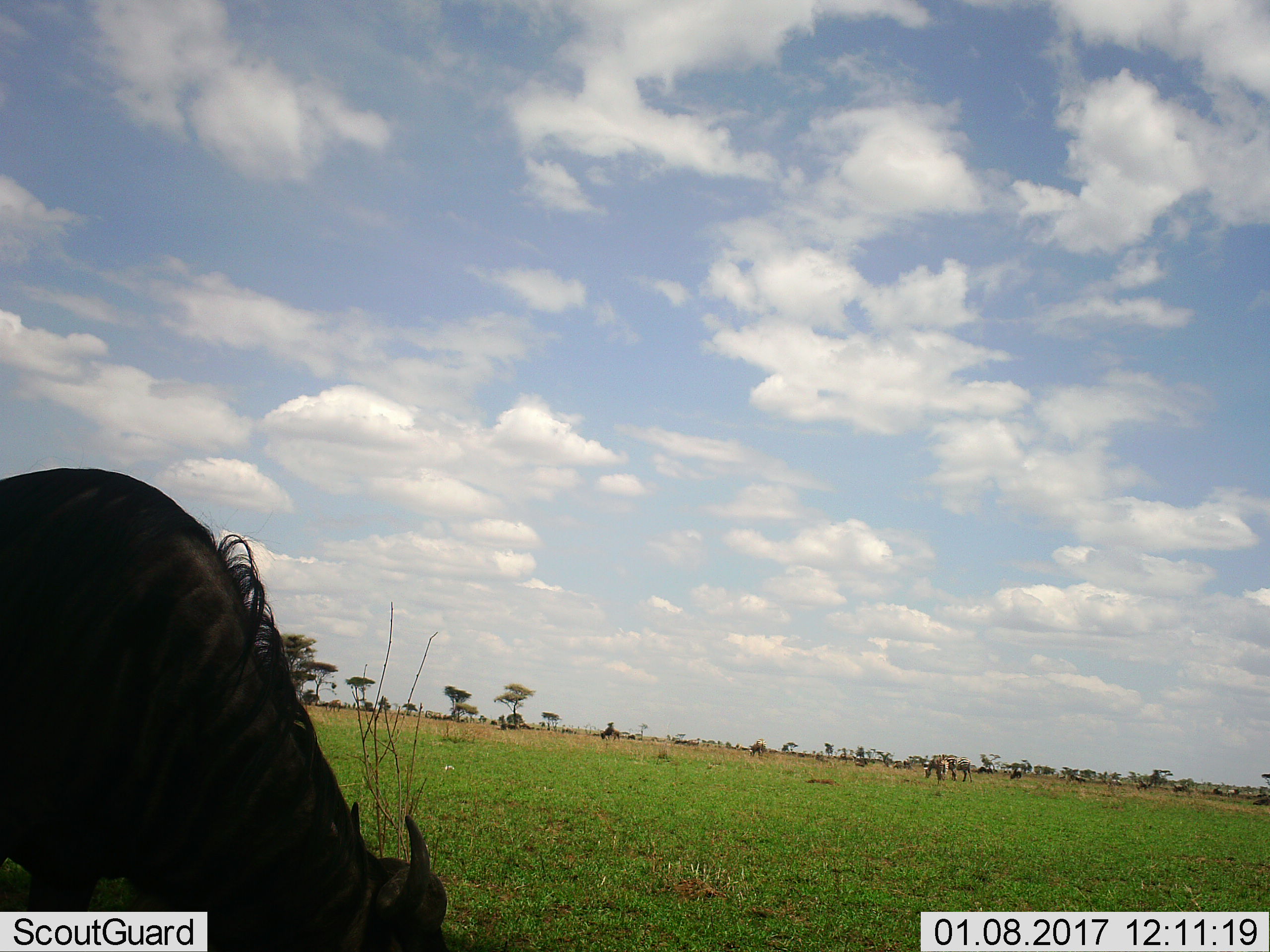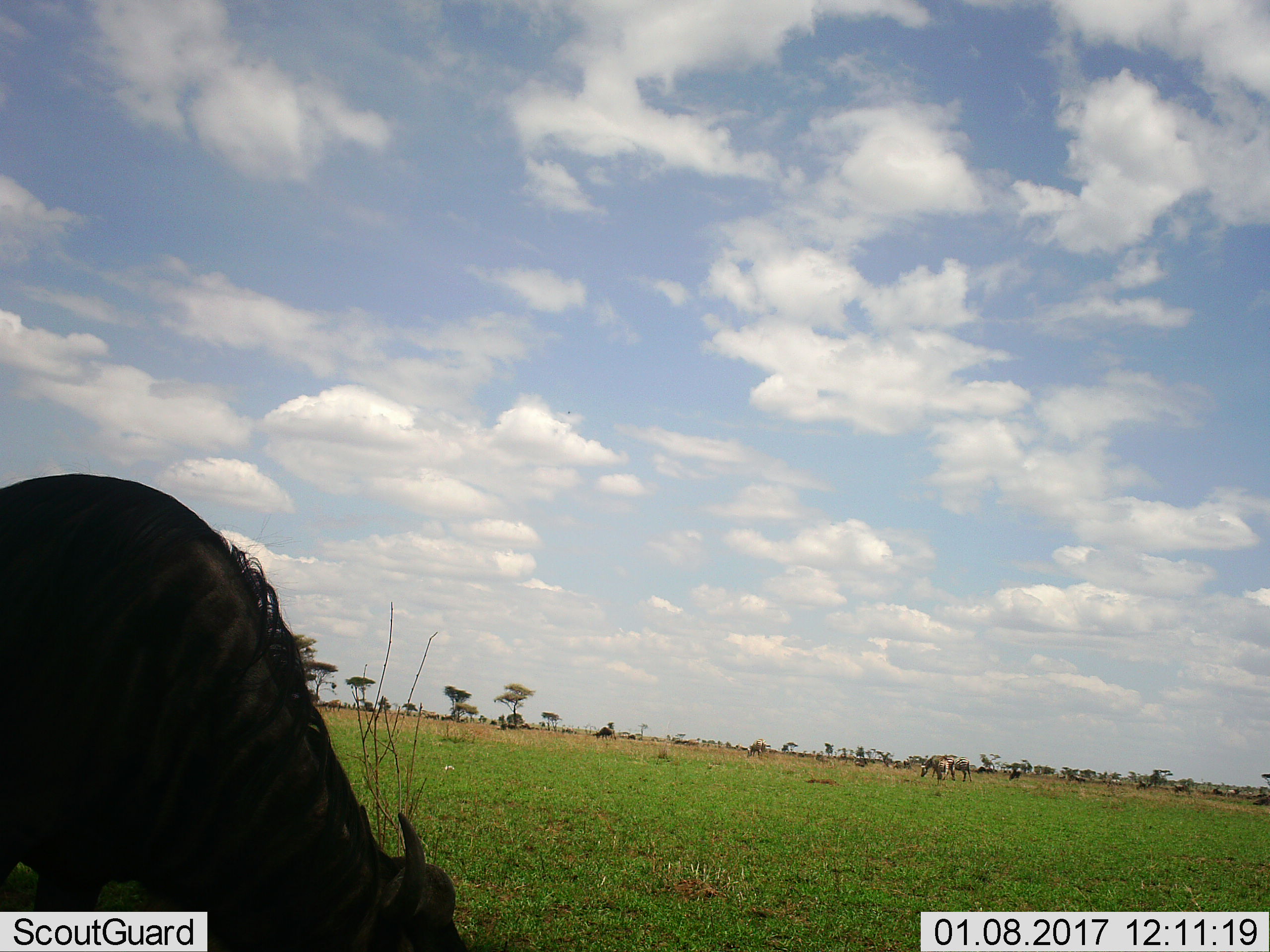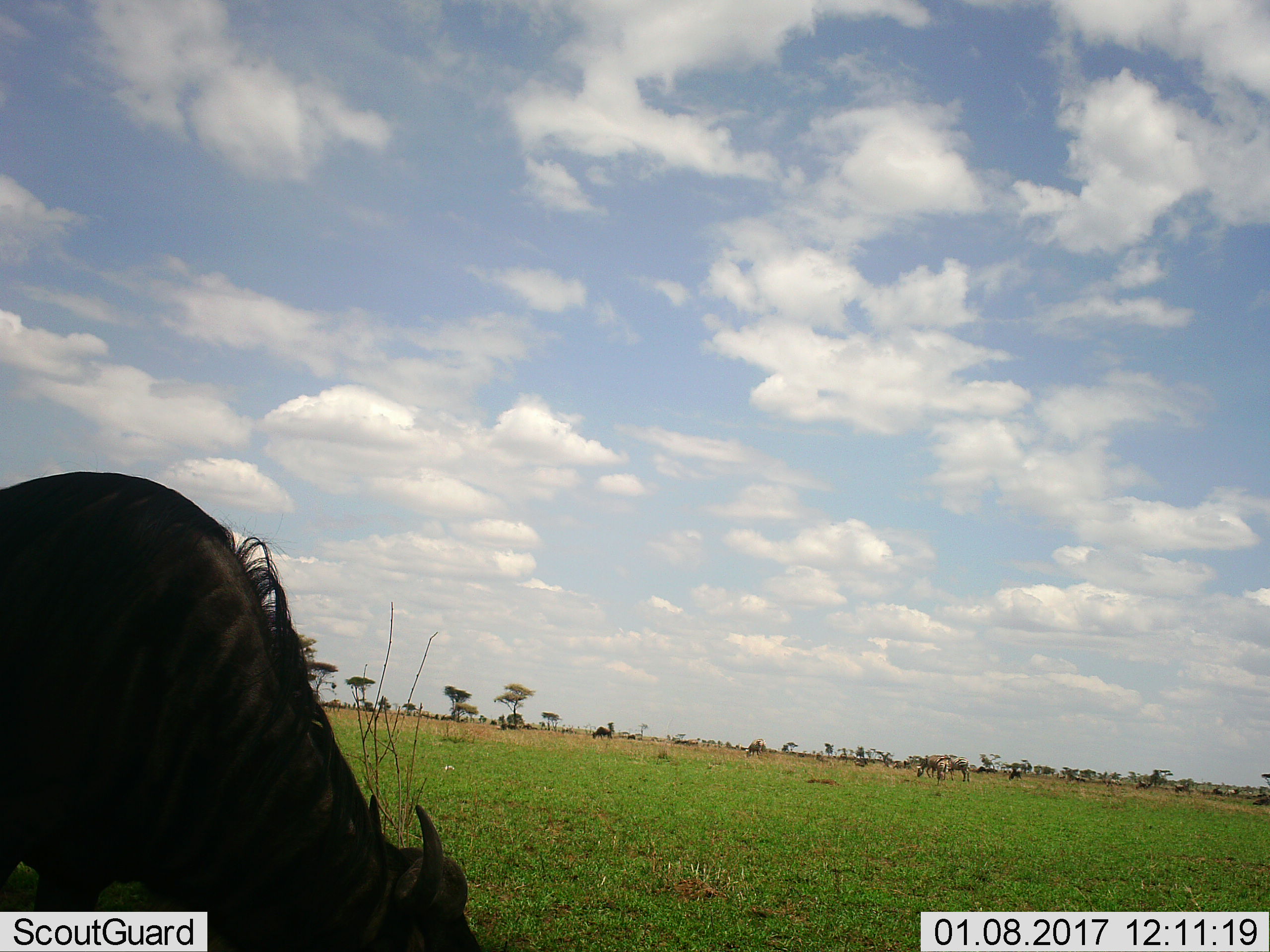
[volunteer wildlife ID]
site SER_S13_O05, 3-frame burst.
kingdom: Animalia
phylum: Chordata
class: Mammalia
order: Artiodactyla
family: Bovidae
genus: Connochaetes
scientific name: Connochaetes taurinus taurinus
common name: blue wildebeest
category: wildebeestblue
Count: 11-50.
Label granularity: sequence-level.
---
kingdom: Animalia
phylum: Chordata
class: Mammalia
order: Perissodactyla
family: Equidae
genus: Equus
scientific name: Equus quagga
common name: plains zebra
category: zebraplains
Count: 4.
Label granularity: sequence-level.